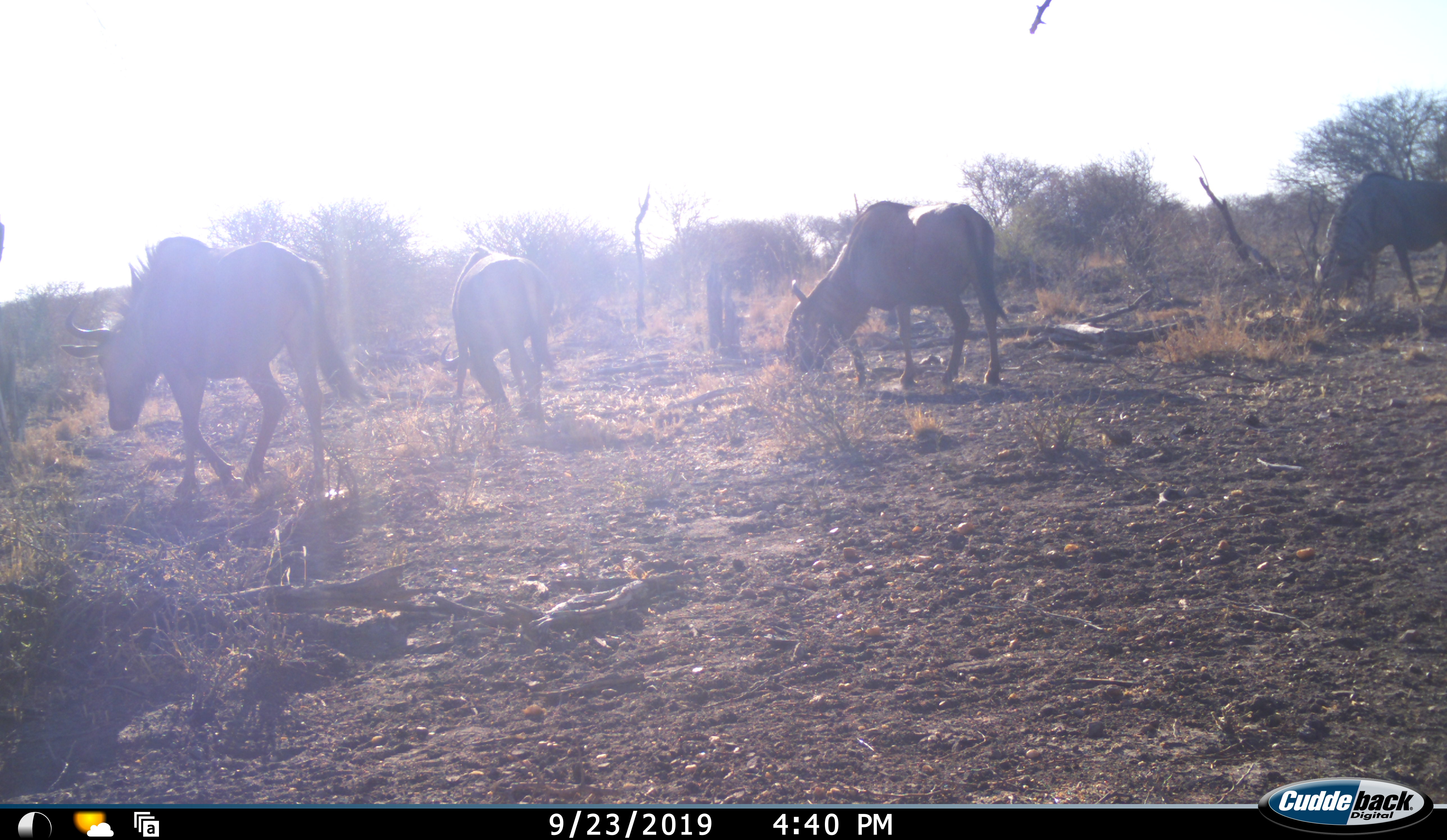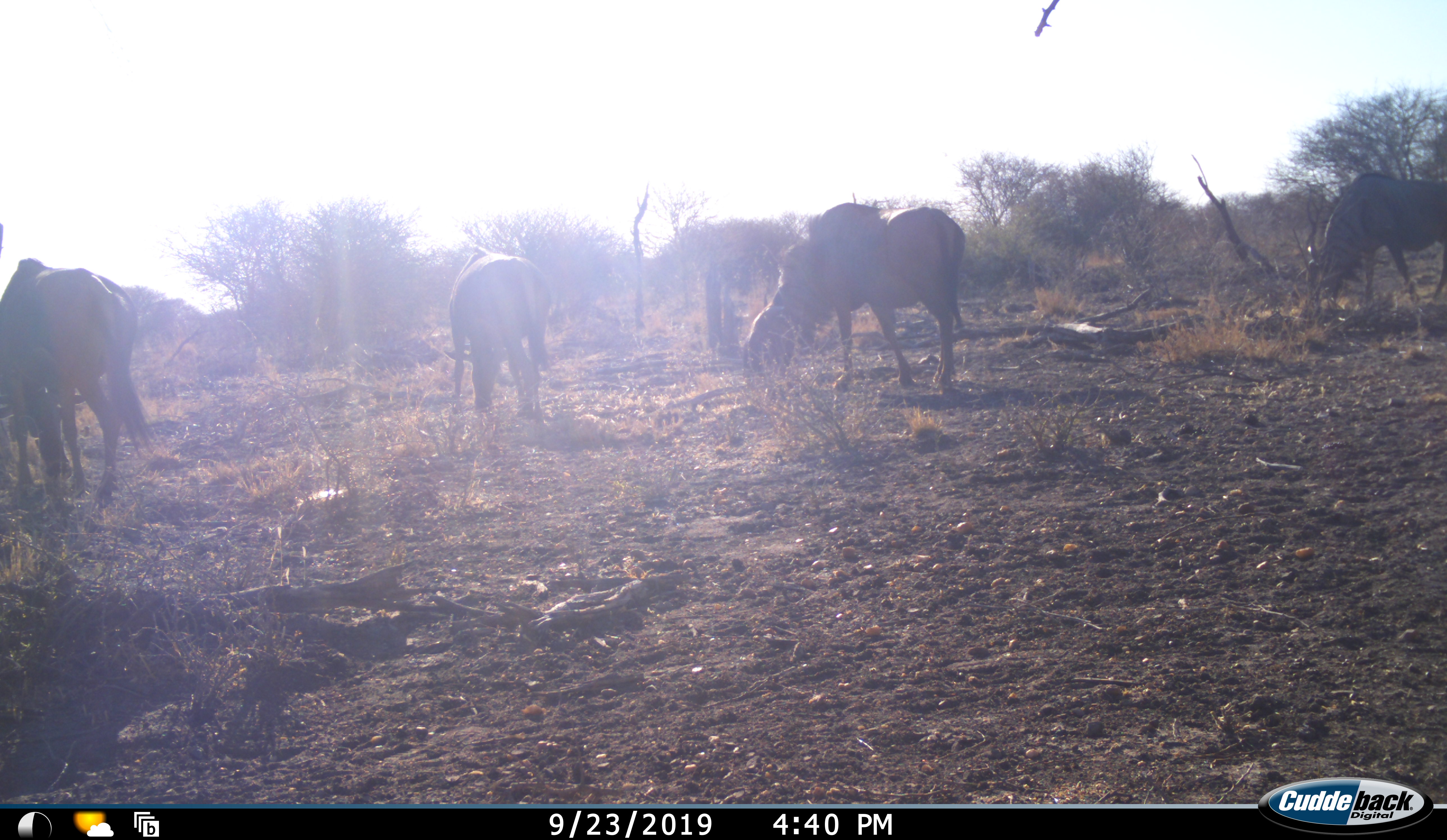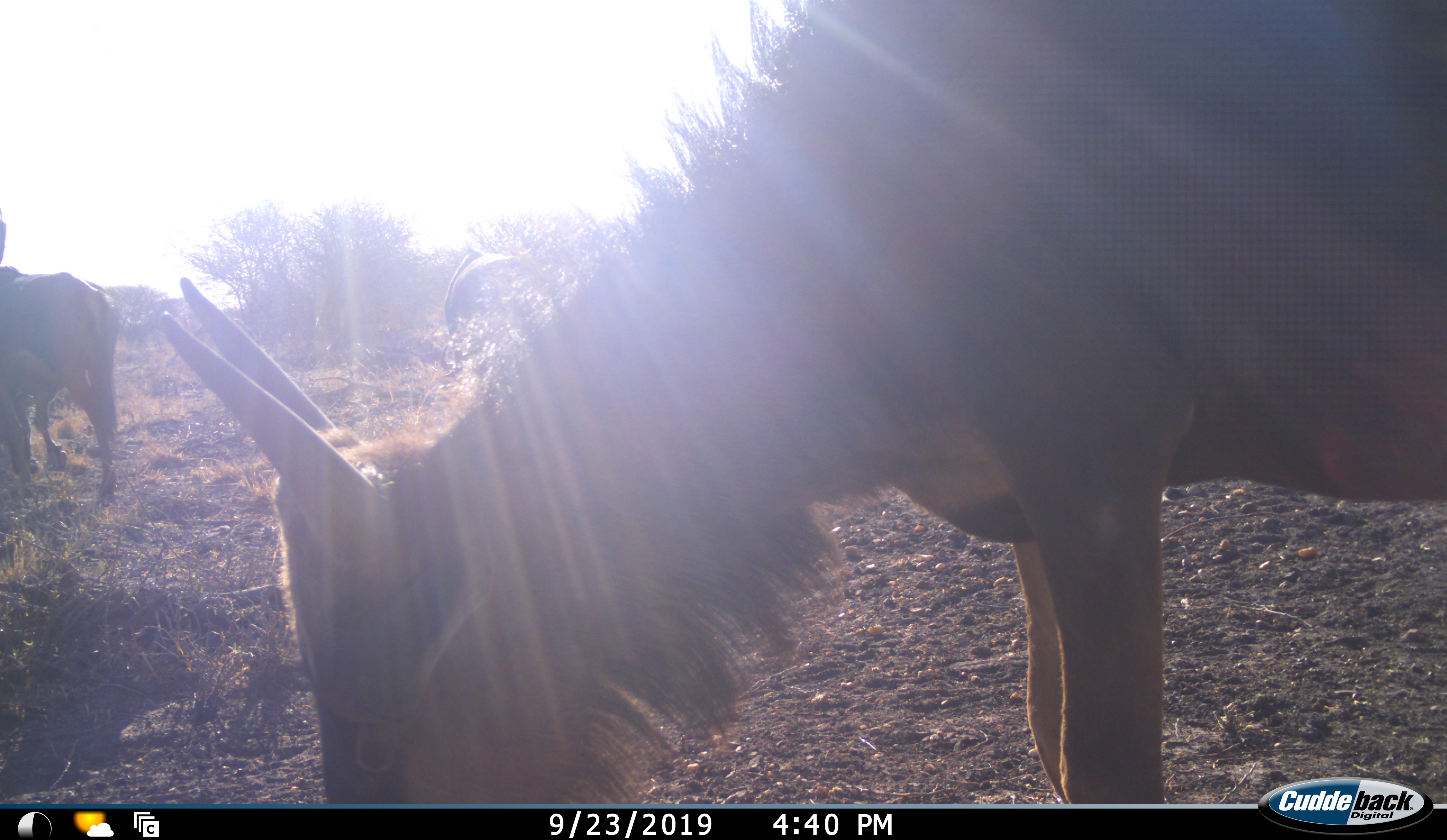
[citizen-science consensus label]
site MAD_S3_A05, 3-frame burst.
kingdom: Animalia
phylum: Chordata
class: Mammalia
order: Artiodactyla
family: Bovidae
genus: Connochaetes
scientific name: Connochaetes taurinus taurinus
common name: blue wildebeest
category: wildebeestblue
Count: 5.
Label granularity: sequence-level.